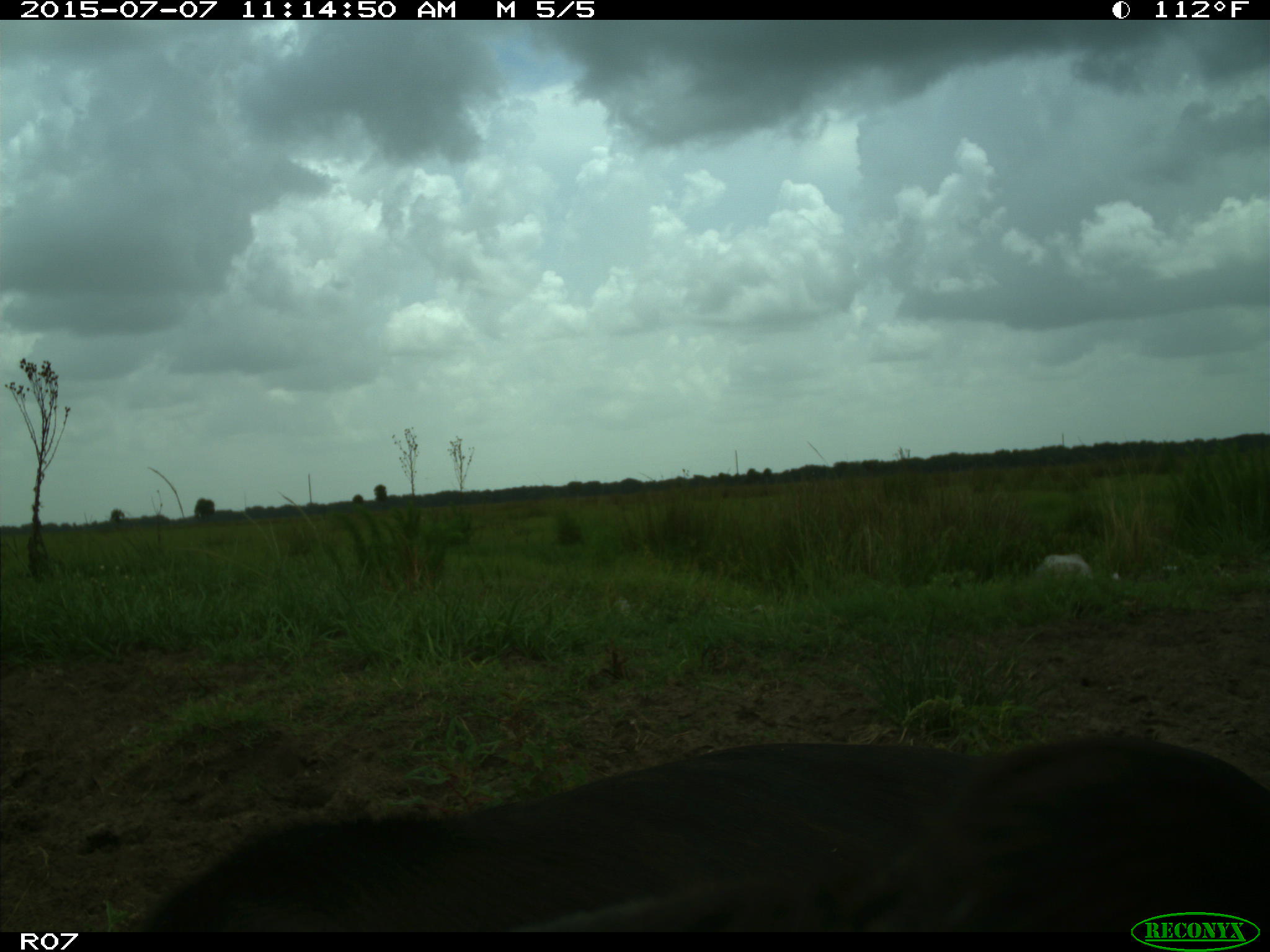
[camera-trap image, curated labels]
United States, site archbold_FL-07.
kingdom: Animalia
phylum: Chordata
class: Mammalia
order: Artiodactyla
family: Bovidae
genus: Bos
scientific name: Bos taurus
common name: domestic cow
Bos taurus (domestic cow).